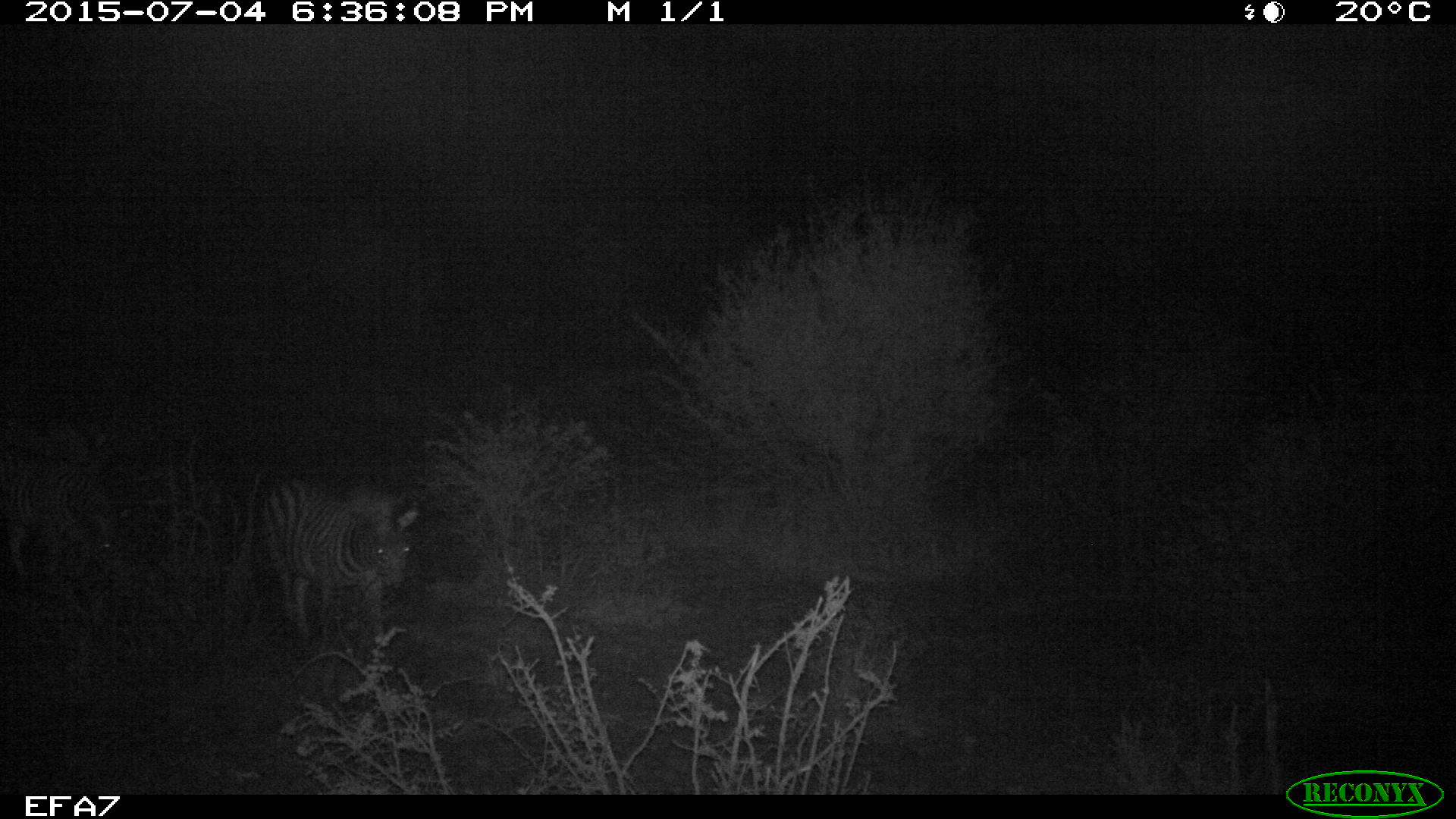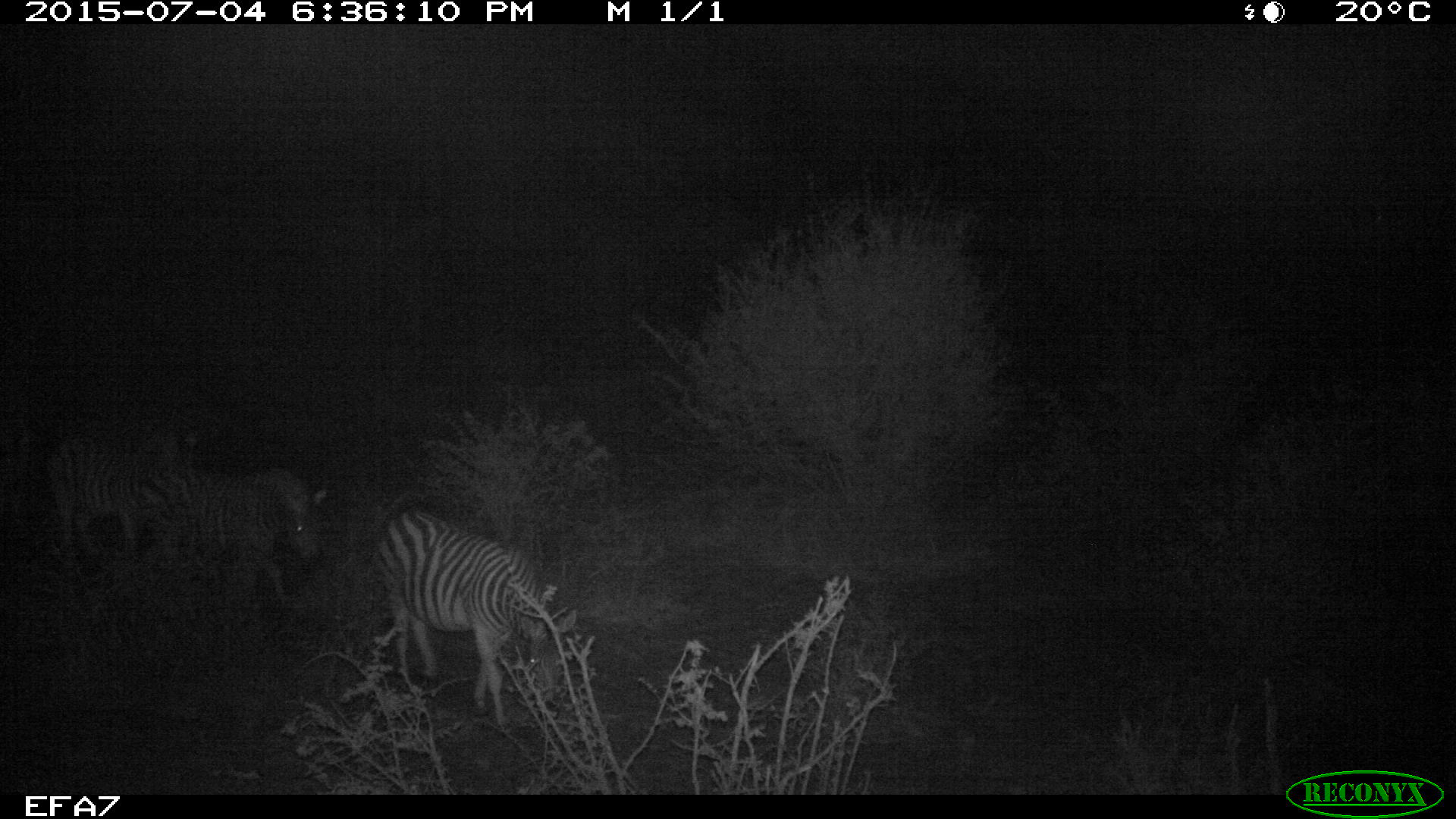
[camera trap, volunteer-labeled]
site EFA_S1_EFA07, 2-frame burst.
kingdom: Animalia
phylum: Chordata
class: Mammalia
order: Perissodactyla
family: Equidae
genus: Equus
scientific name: Equus quagga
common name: plains zebra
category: zebraplains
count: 3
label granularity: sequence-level